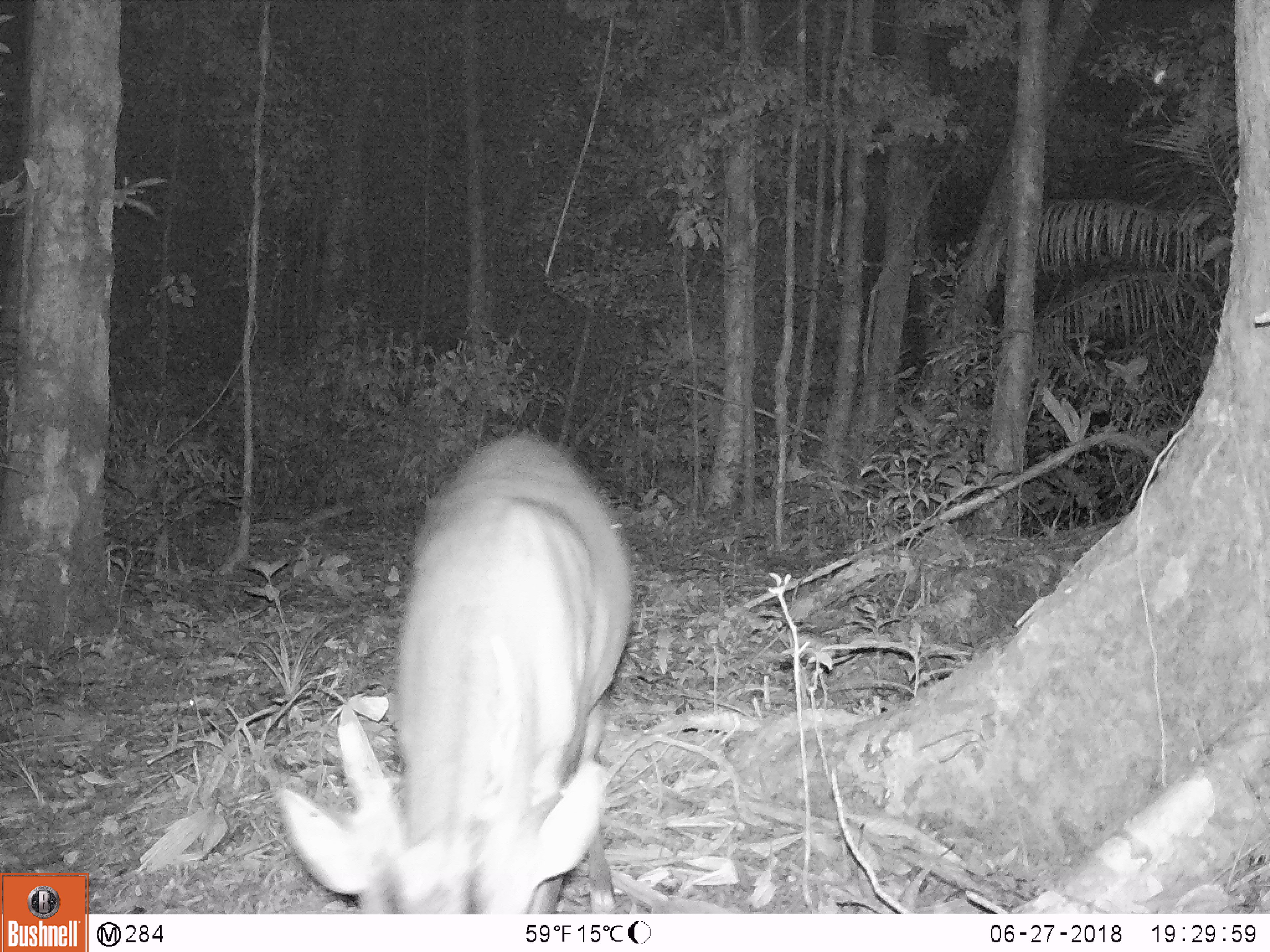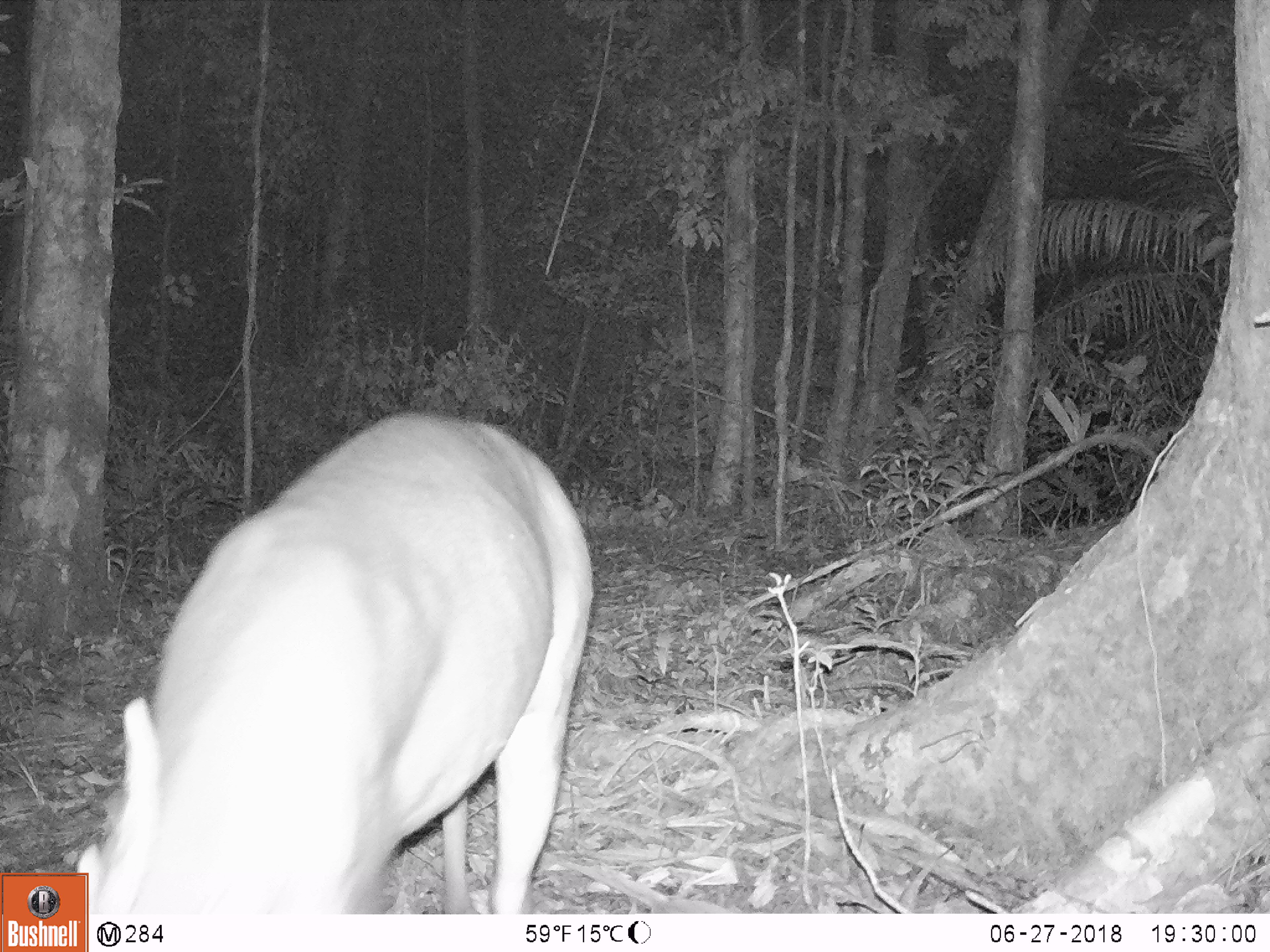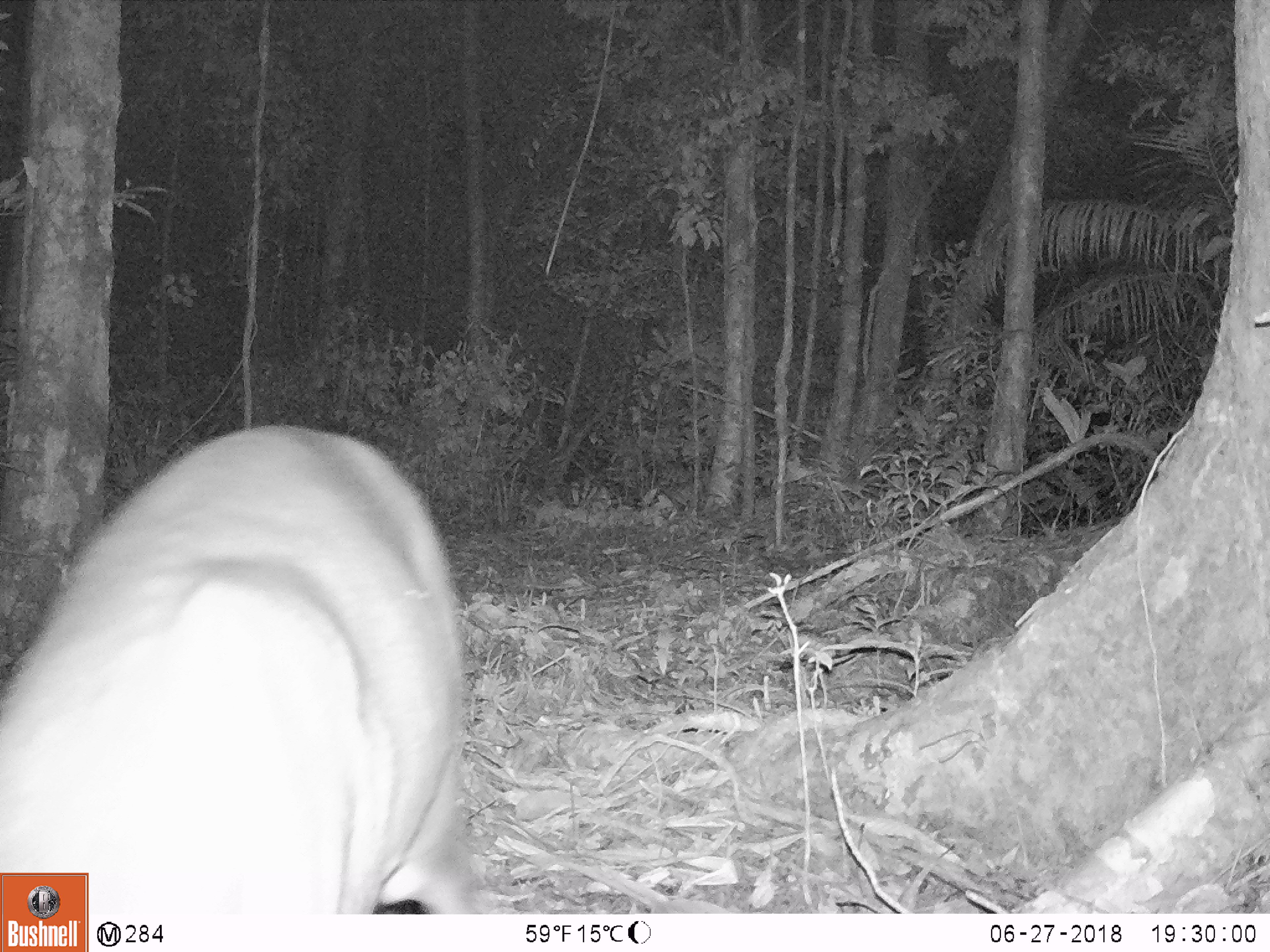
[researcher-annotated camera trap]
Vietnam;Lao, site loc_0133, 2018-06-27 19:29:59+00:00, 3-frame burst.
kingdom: Animalia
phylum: Chordata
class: Mammalia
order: Artiodactyla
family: Cervidae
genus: Muntiacus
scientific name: Muntiacus vuquangensis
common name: large-antlered muntjac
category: large antlered muntjac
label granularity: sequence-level